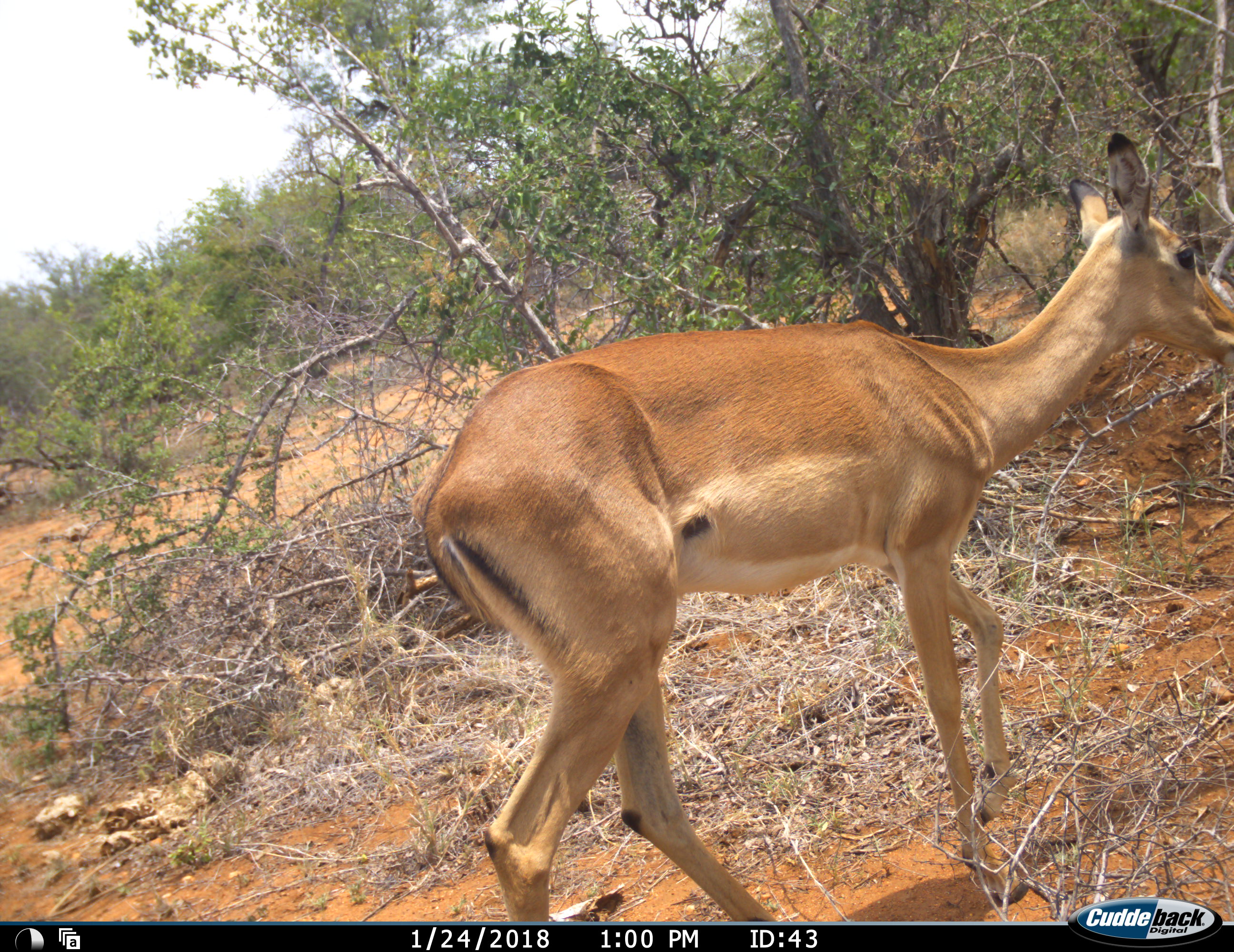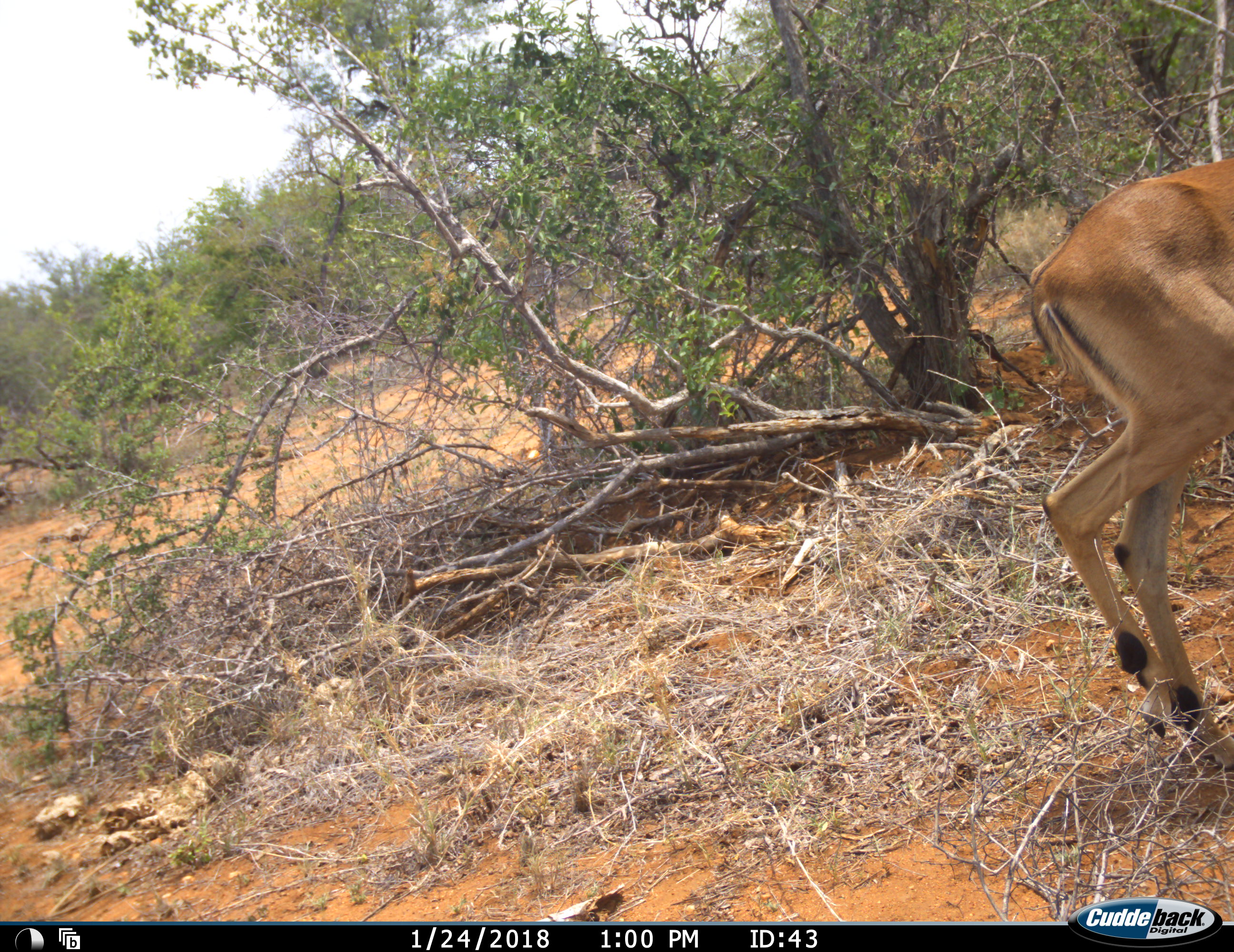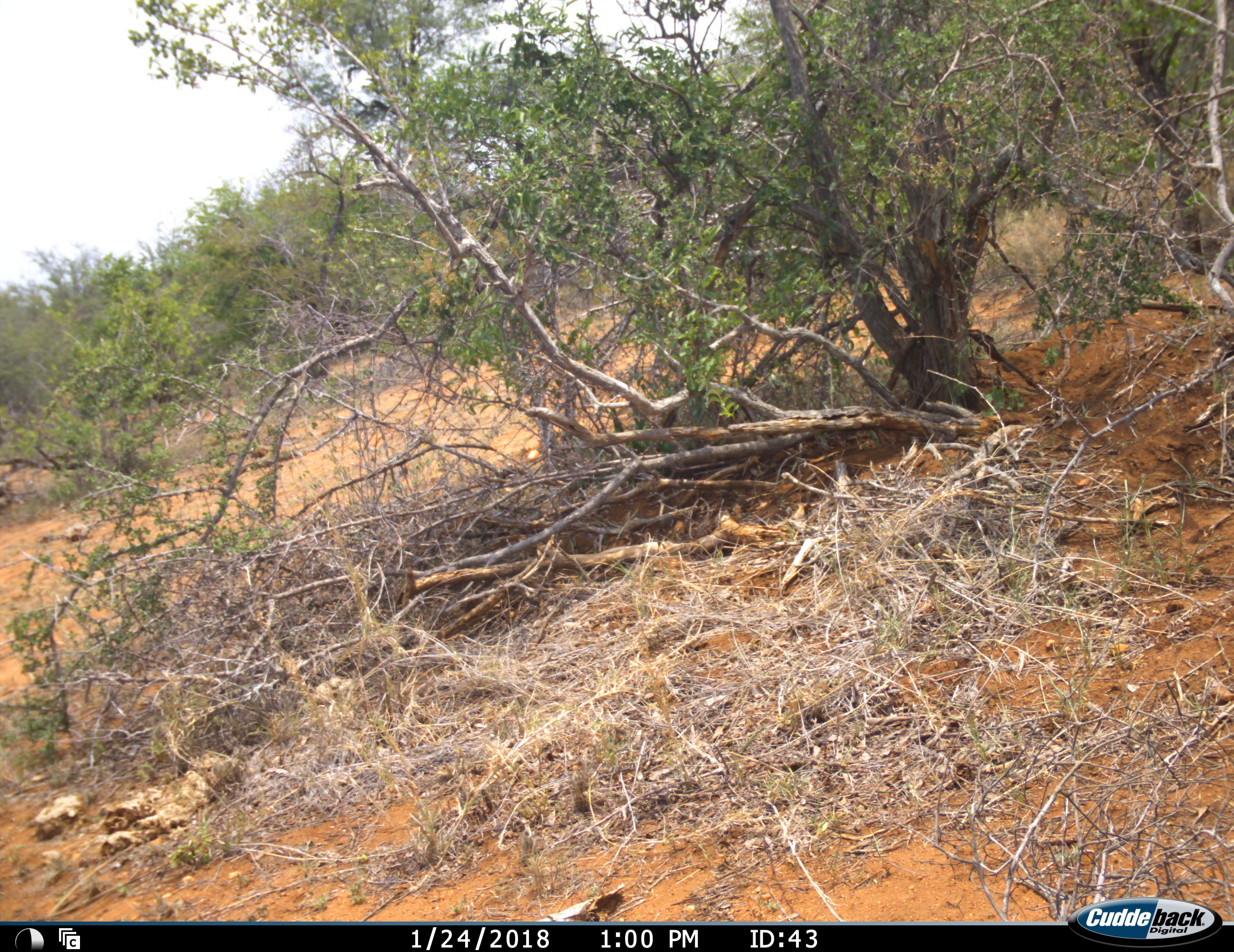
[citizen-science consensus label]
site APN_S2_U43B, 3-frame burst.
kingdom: Animalia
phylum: Chordata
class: Mammalia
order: Artiodactyla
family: Bovidae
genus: Aepyceros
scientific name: Aepyceros melampus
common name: impala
Impala (Aepyceros melampus), count 1. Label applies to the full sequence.